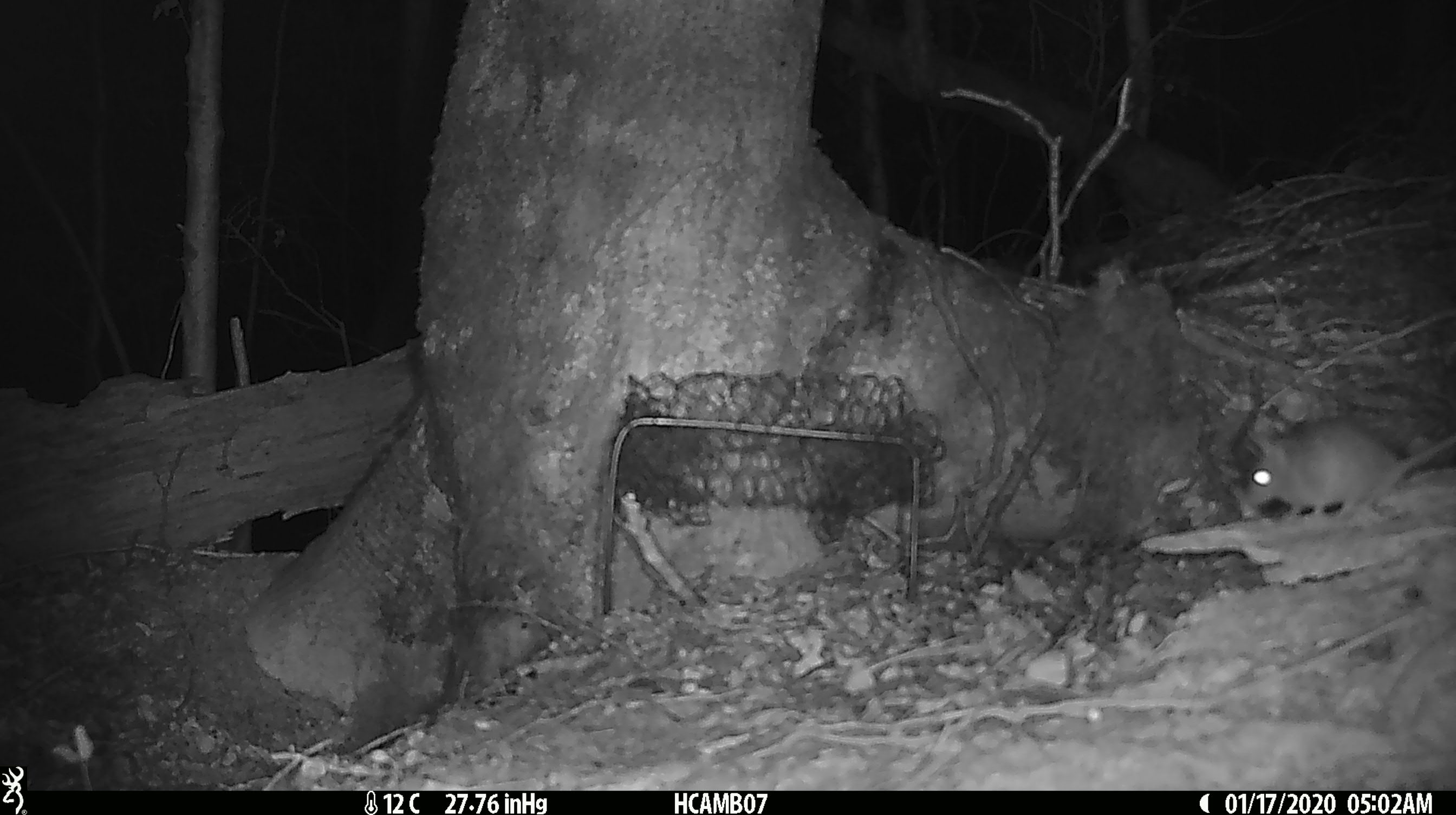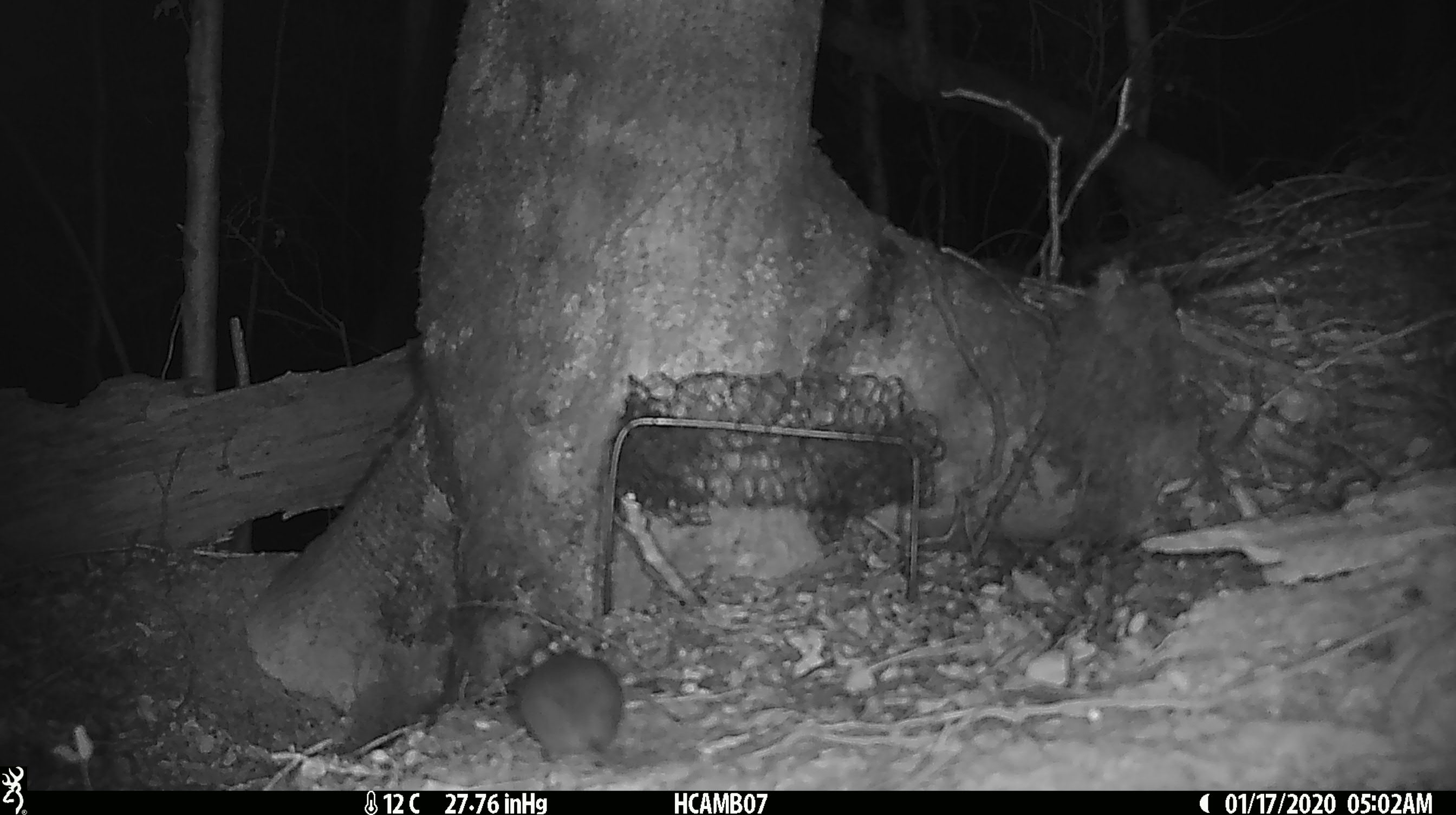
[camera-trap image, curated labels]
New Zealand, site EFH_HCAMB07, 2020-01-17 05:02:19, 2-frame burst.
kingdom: Animalia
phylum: Chordata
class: Mammalia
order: Rodentia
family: Muridae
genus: Mus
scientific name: Mus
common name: mouse